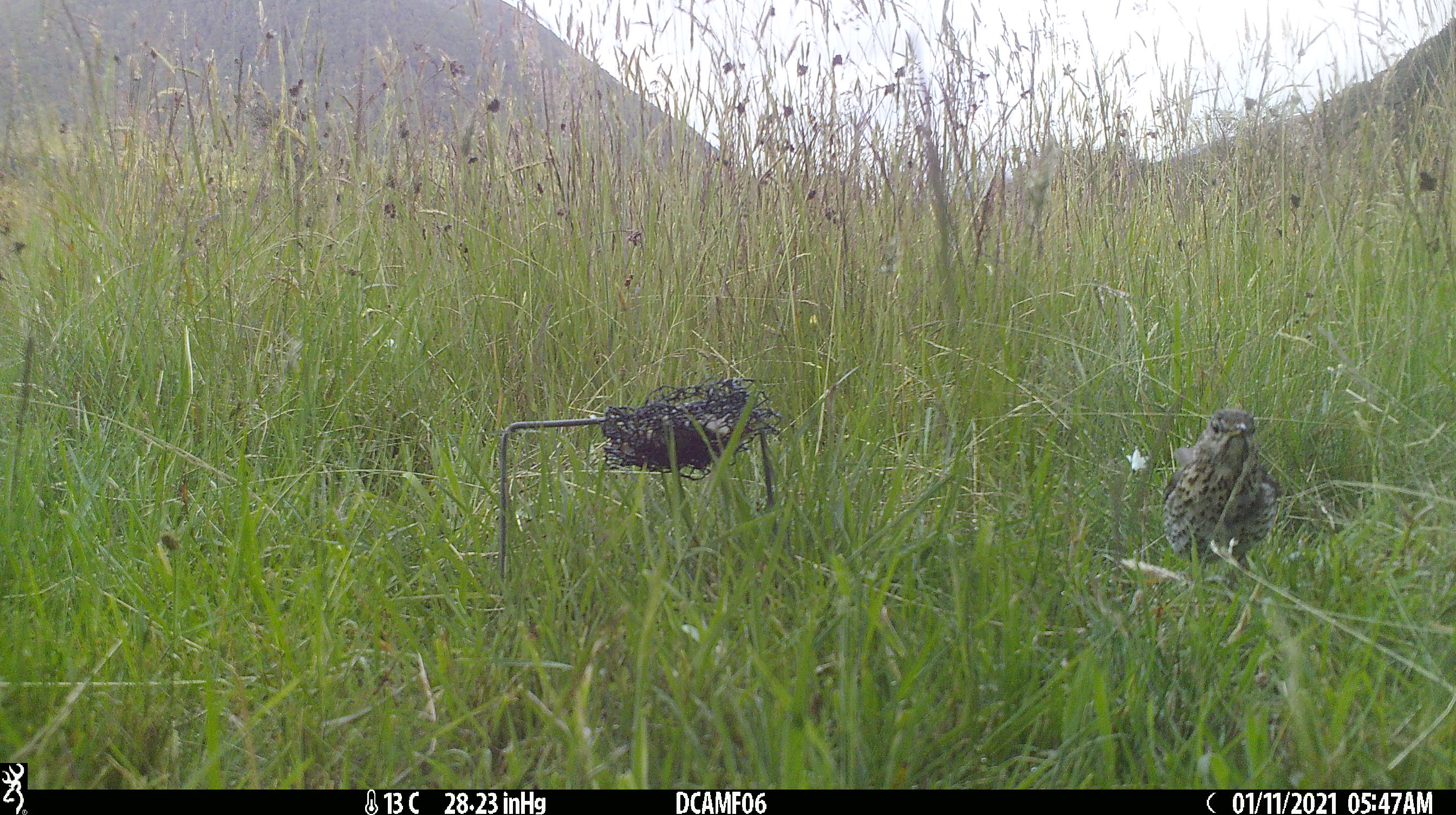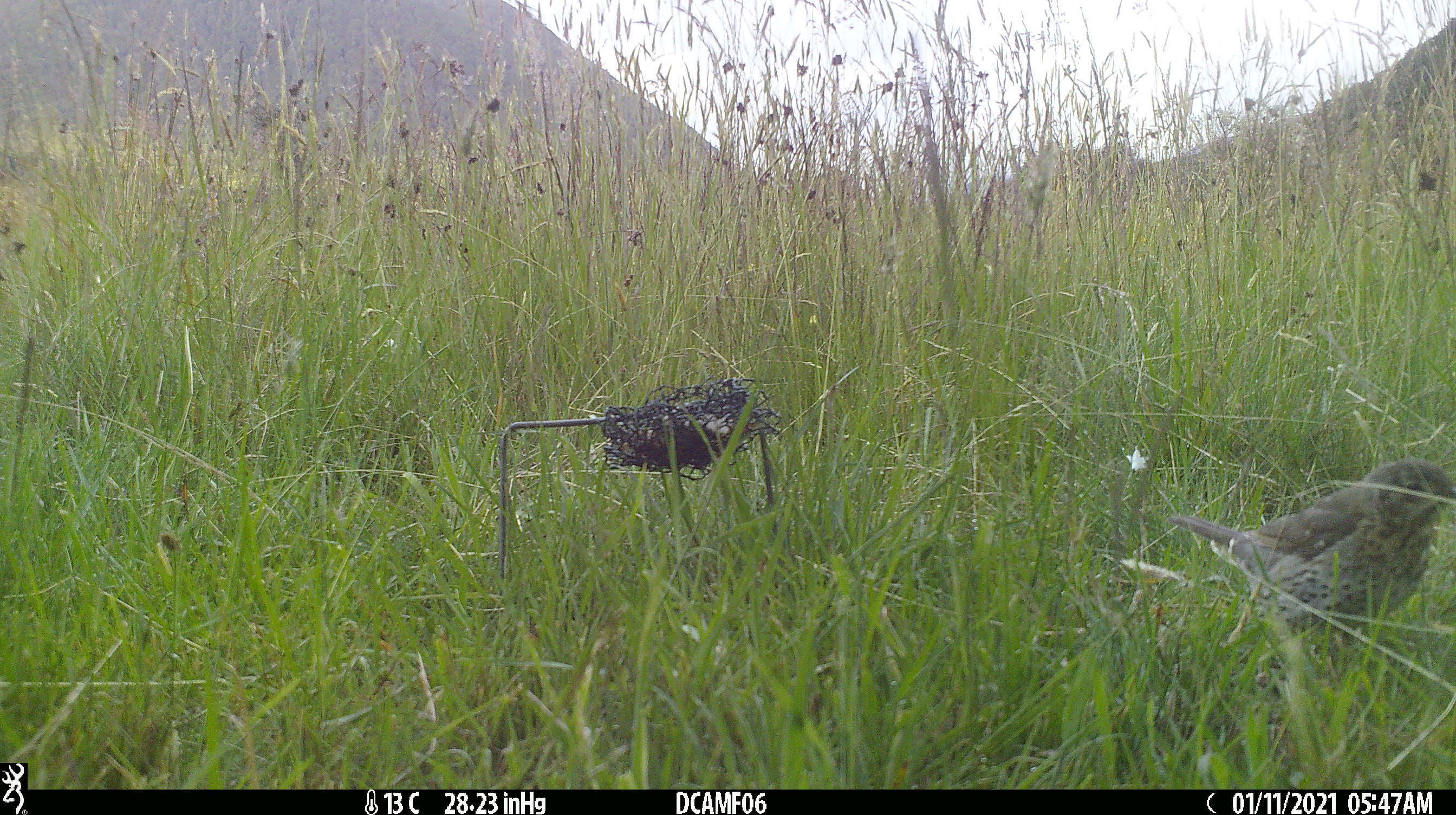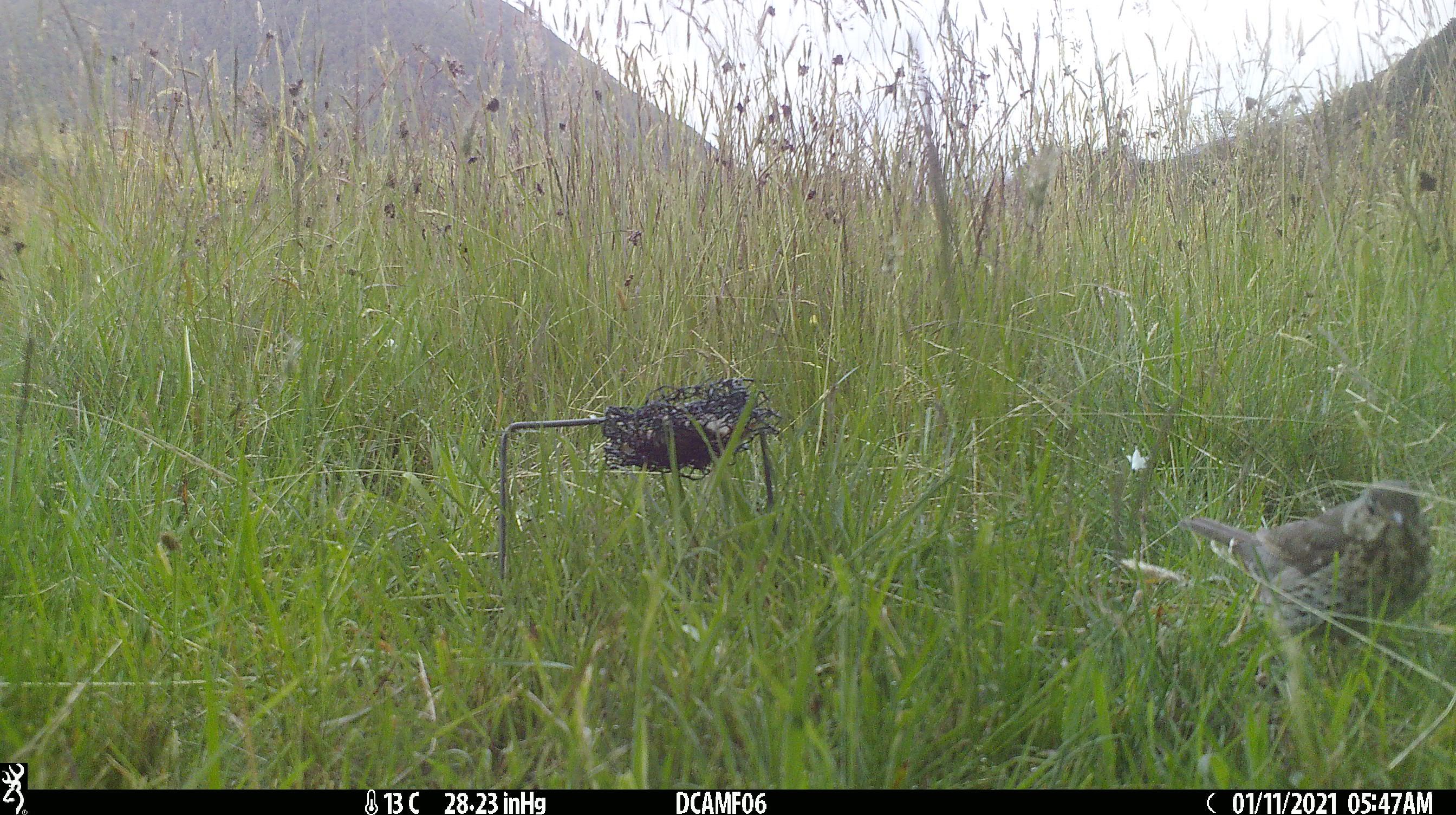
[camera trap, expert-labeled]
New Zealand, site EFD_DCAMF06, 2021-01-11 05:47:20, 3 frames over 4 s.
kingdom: Animalia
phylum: Chordata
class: Aves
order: Passeriformes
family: Turdidae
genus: Turdus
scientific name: Turdus philomelos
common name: song thrush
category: thrush